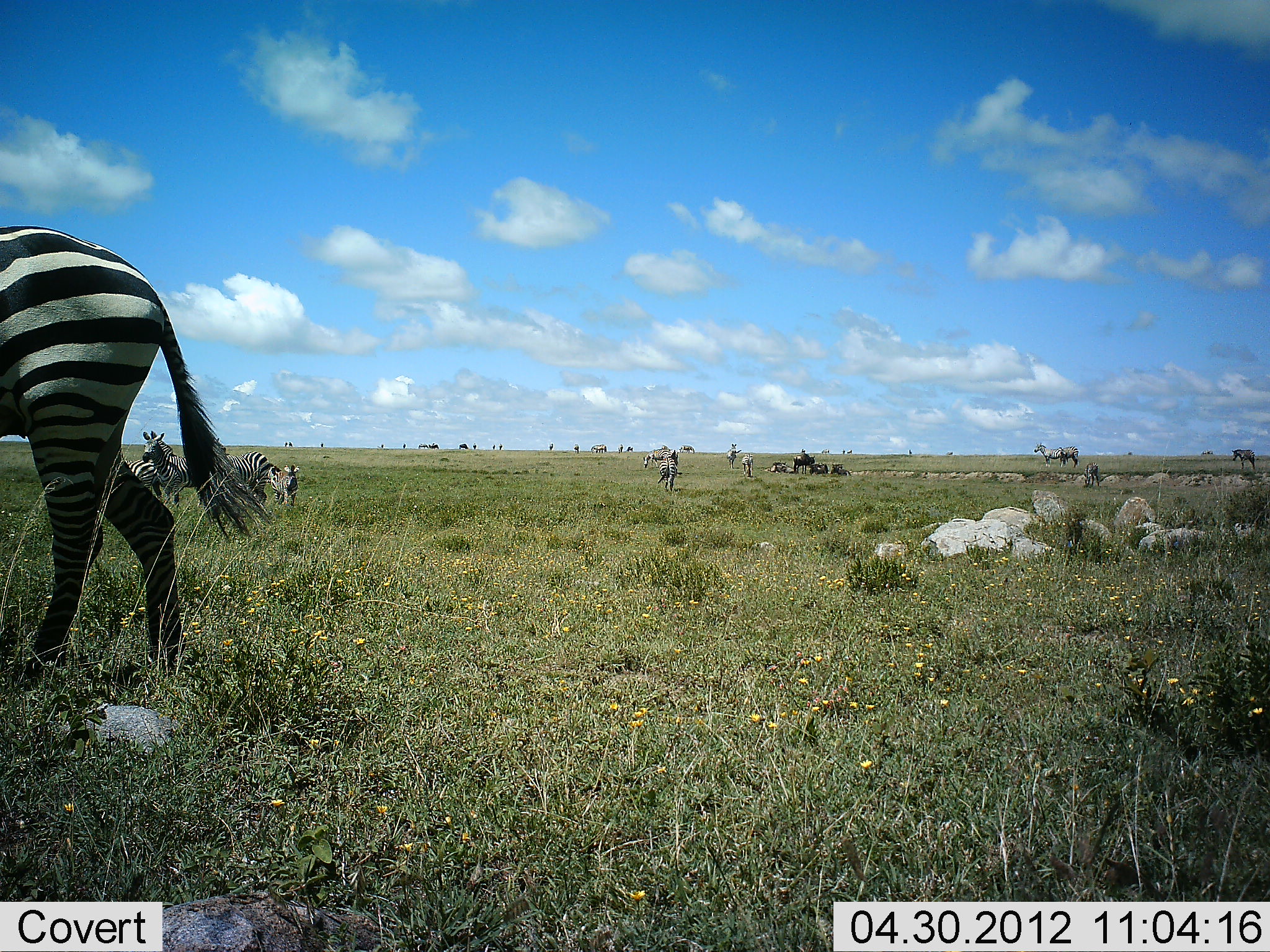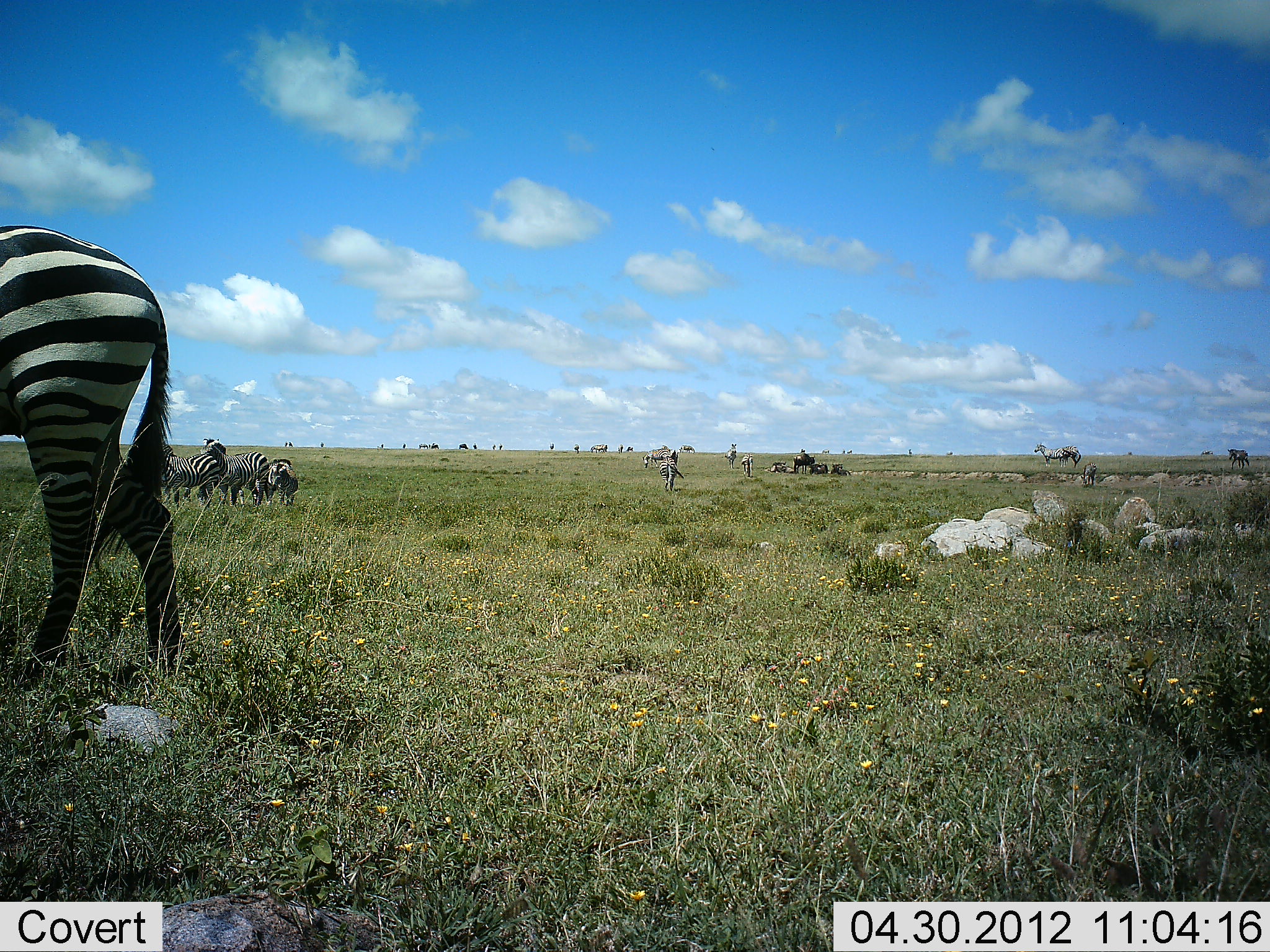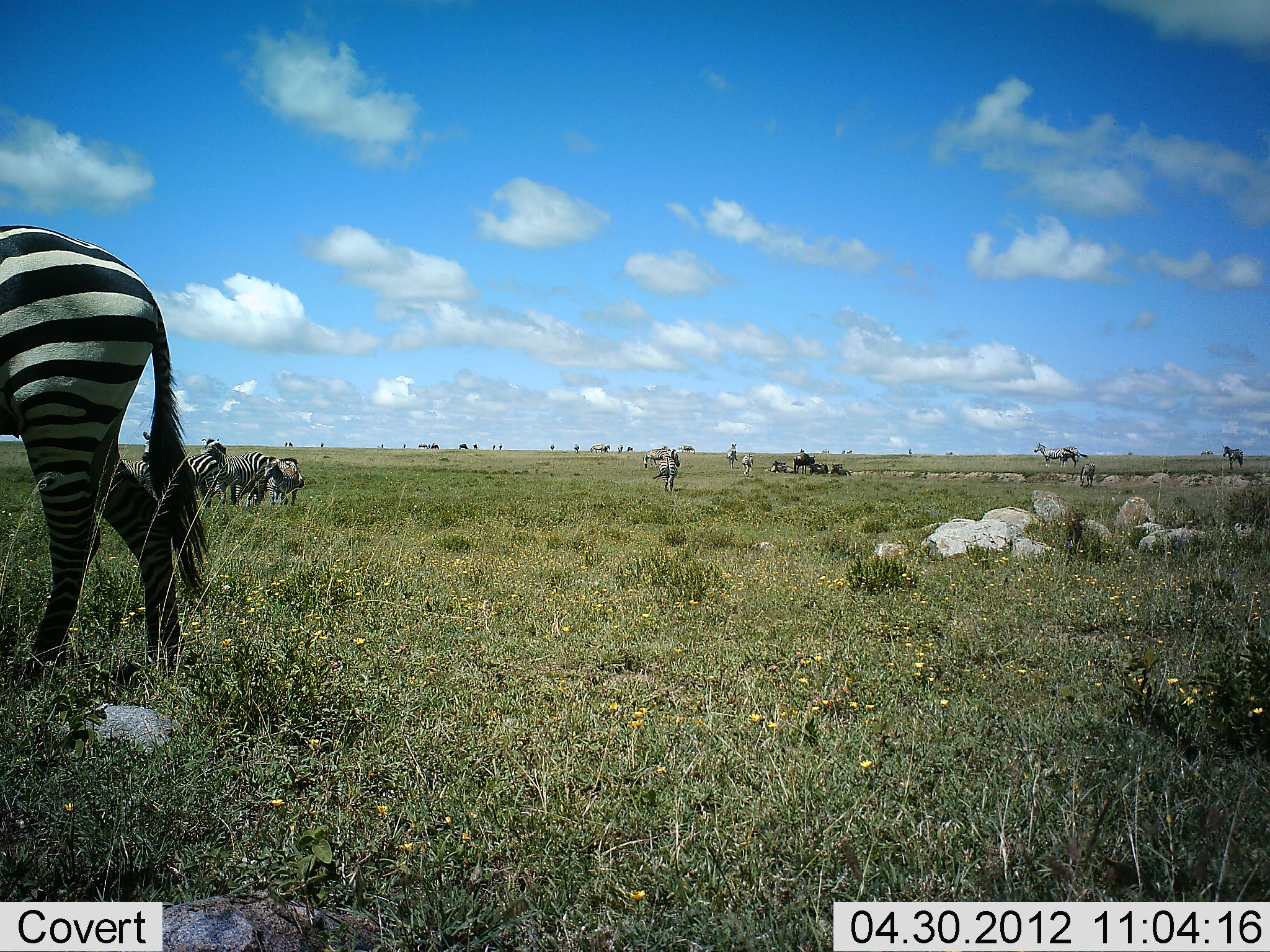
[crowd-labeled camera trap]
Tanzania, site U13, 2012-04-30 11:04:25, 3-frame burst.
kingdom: Animalia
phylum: Chordata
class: Mammalia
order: Perissodactyla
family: Equidae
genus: Equus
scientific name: Equus quagga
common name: plains zebra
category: zebra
Zebra (plains zebra) (Equus quagga), count 11-50. Behavior (volunteer vote fractions): standing 83%, resting 0%, moving 33%, interacting 10%. Young present (vote fraction): 0%. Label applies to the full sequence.